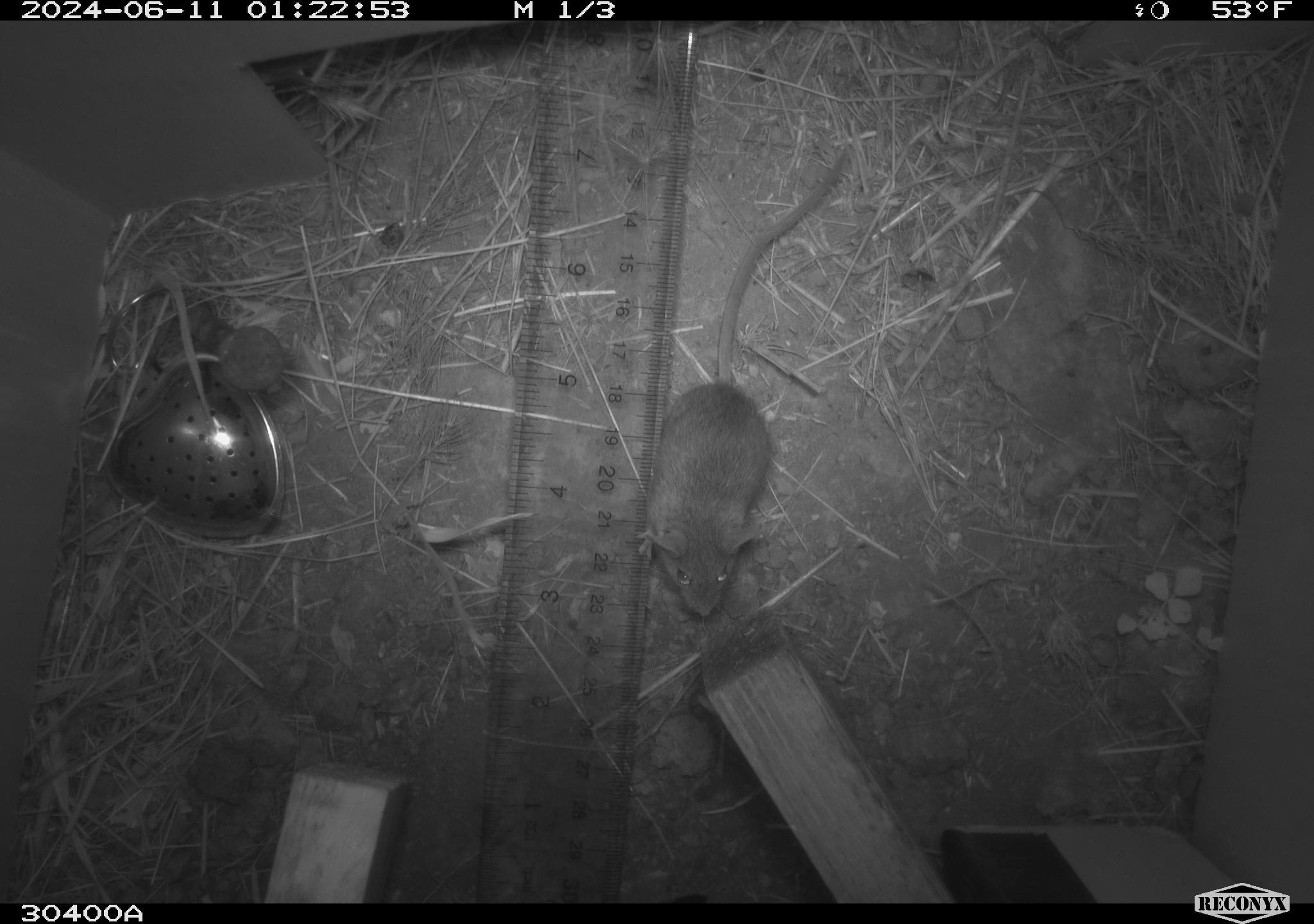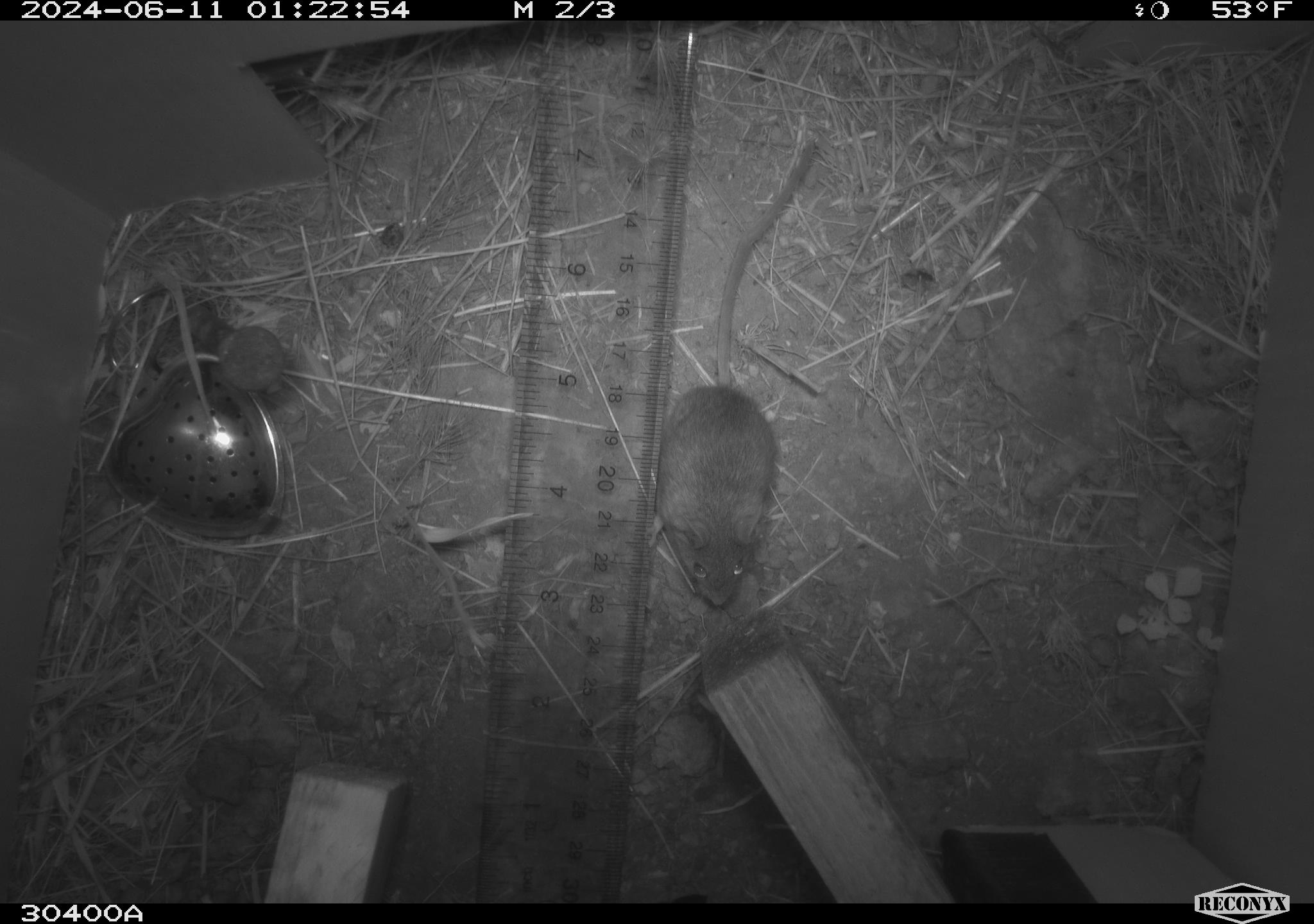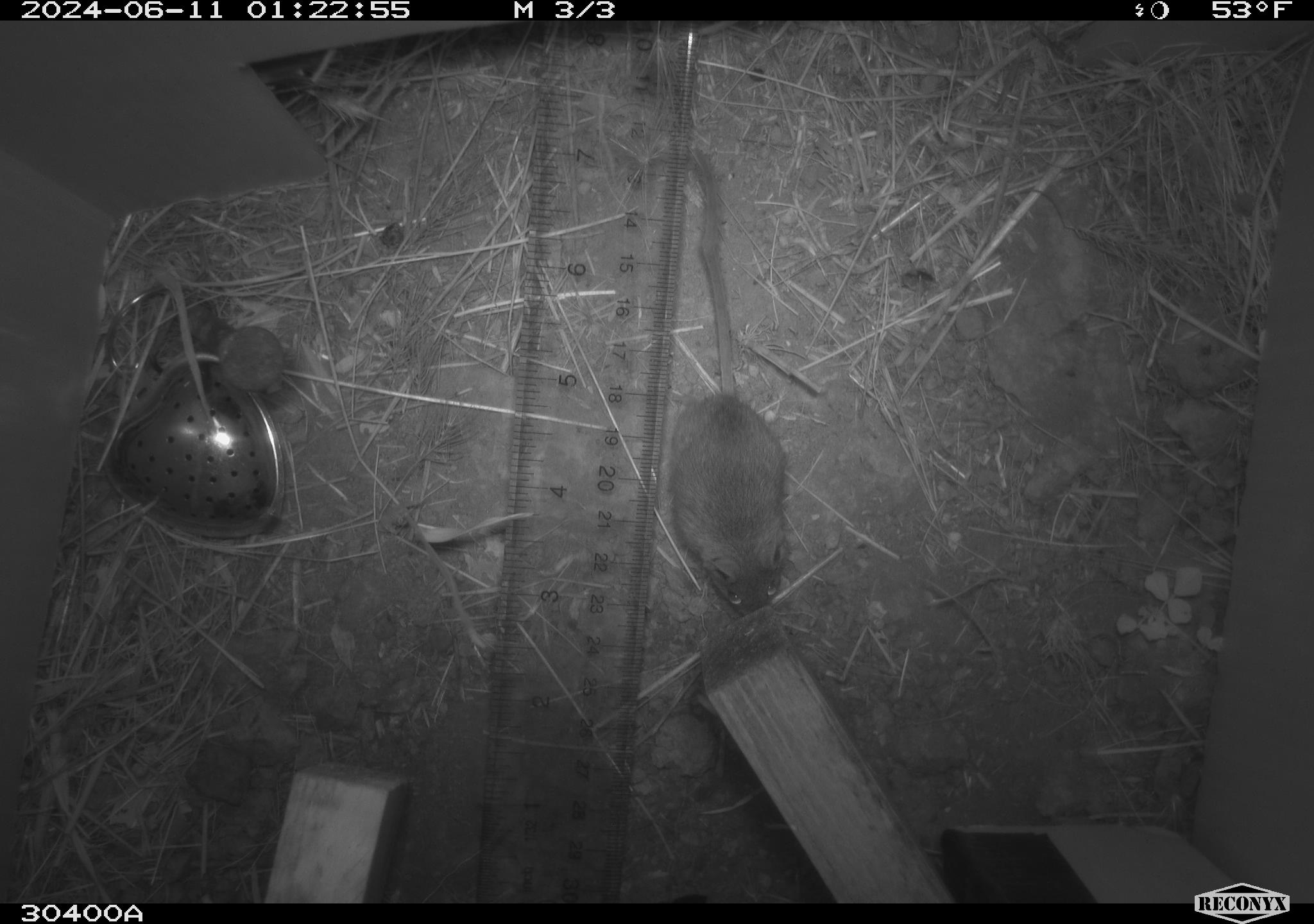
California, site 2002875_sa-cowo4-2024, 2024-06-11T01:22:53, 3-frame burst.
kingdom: Animalia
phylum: Chordata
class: Mammalia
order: Rodentia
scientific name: Rodentia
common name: mouse species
Mouse species (Rodentia).